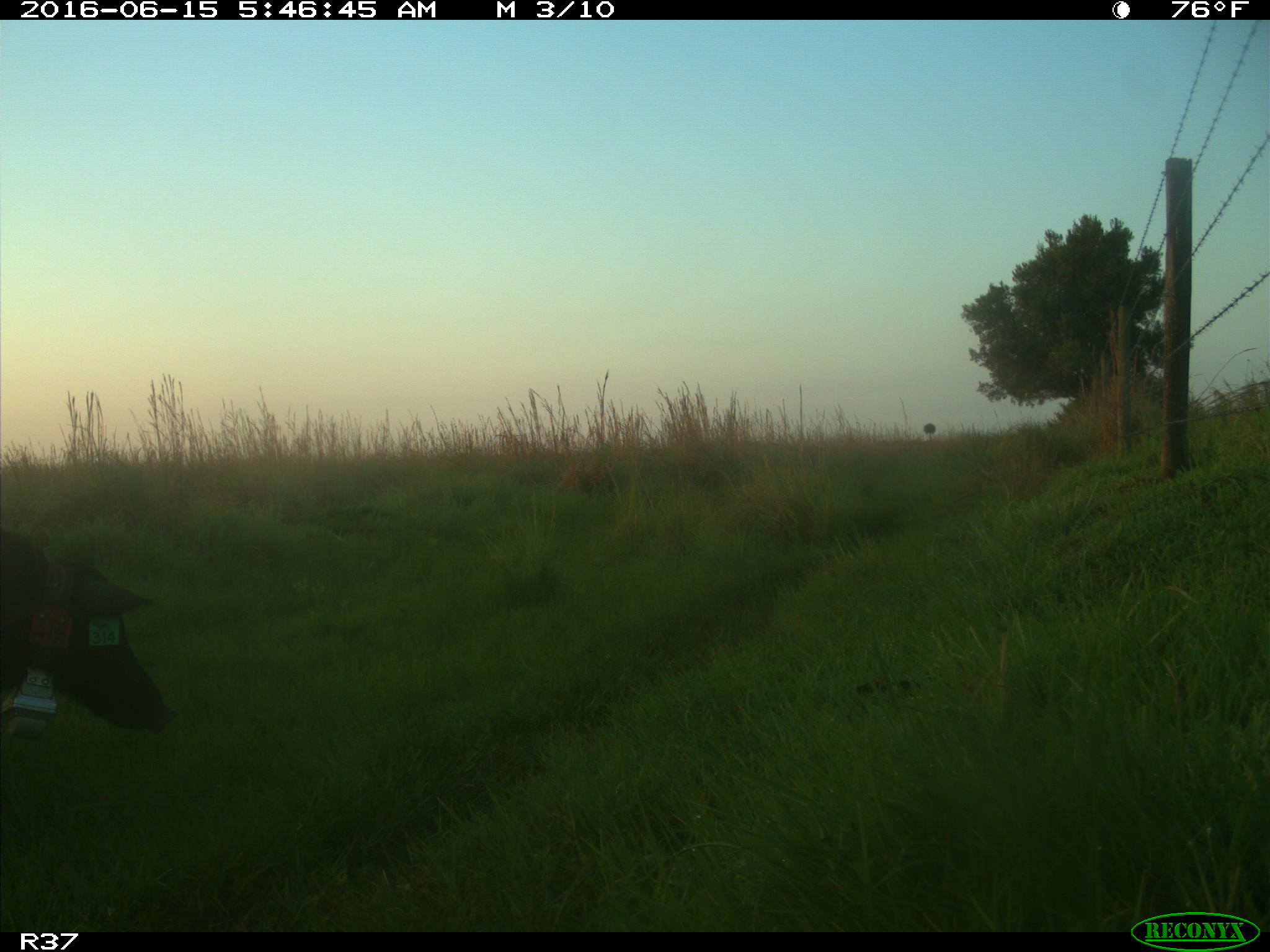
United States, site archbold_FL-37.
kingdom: Animalia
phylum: Chordata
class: Mammalia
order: Artiodactyla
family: Suidae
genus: Sus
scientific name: Sus scrofa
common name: wild boar